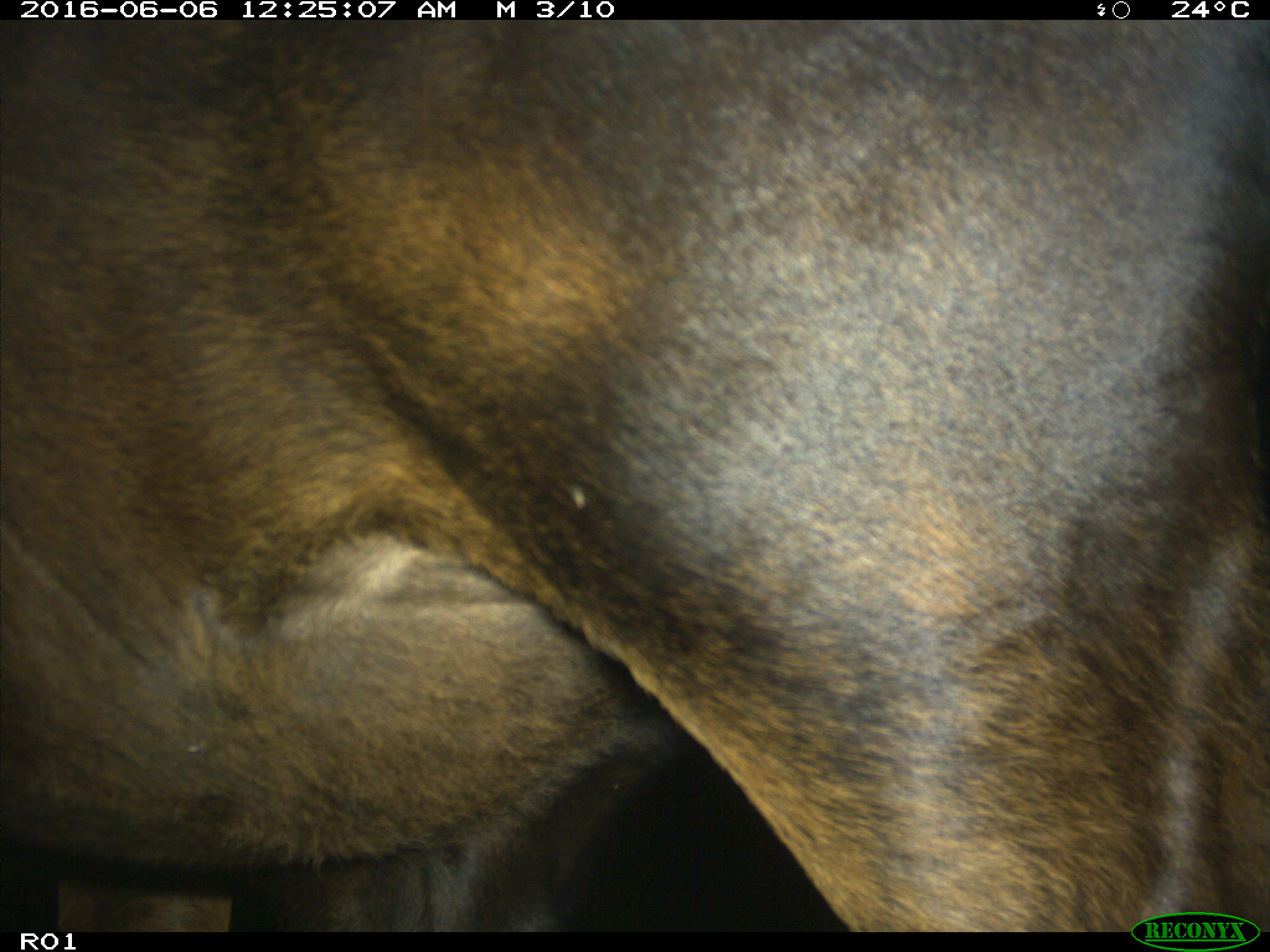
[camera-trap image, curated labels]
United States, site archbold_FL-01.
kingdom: Animalia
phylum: Chordata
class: Mammalia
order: Artiodactyla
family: Bovidae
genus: Bos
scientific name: Bos taurus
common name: domestic cow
Bos taurus (domestic cow).